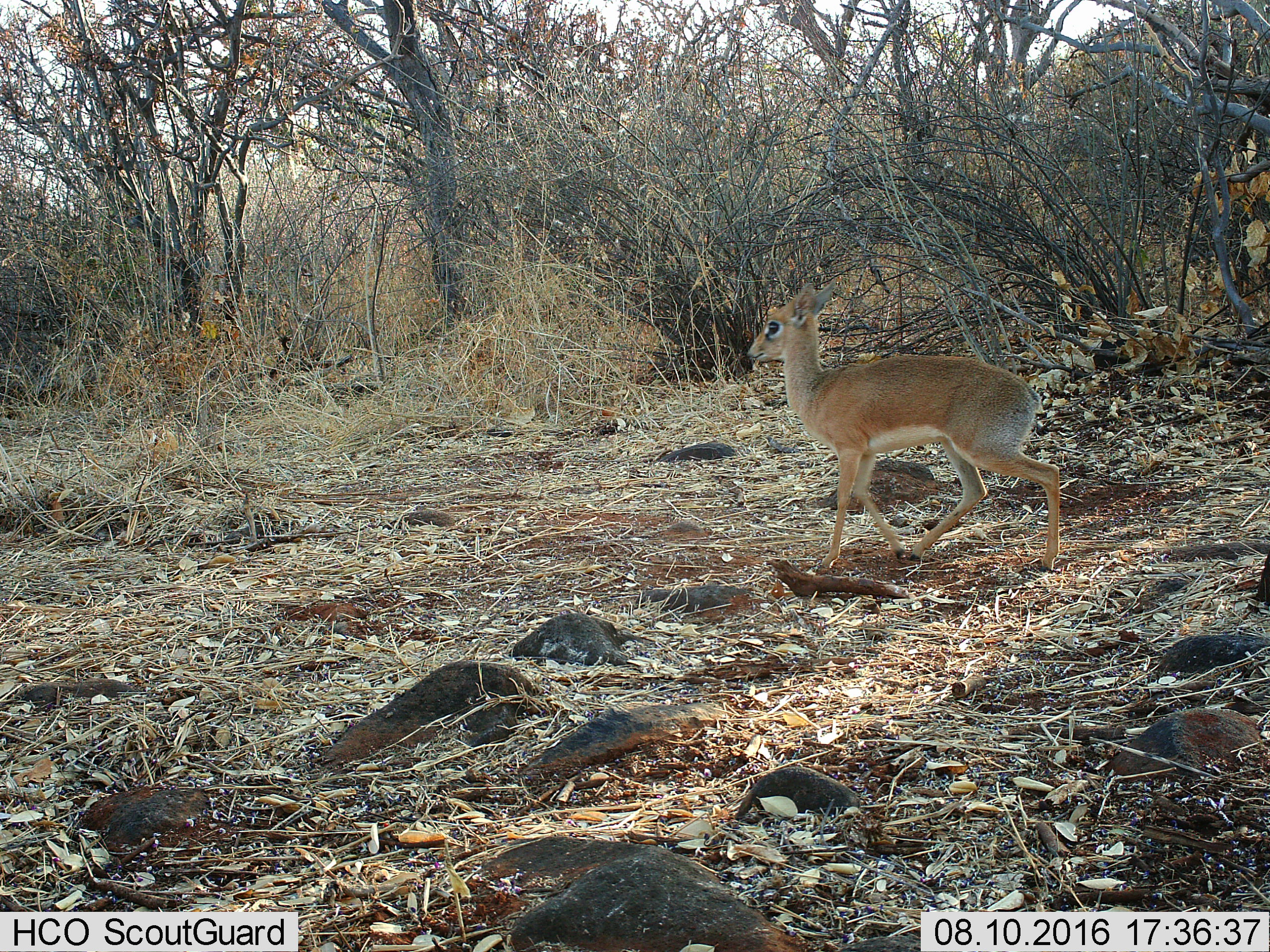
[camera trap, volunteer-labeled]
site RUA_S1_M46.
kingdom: Animalia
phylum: Chordata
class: Mammalia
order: Artiodactyla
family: Bovidae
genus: Madoqua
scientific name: Madoqua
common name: dik-dik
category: dikdik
Dikdik (dik-dik) (Madoqua), count 1. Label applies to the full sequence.